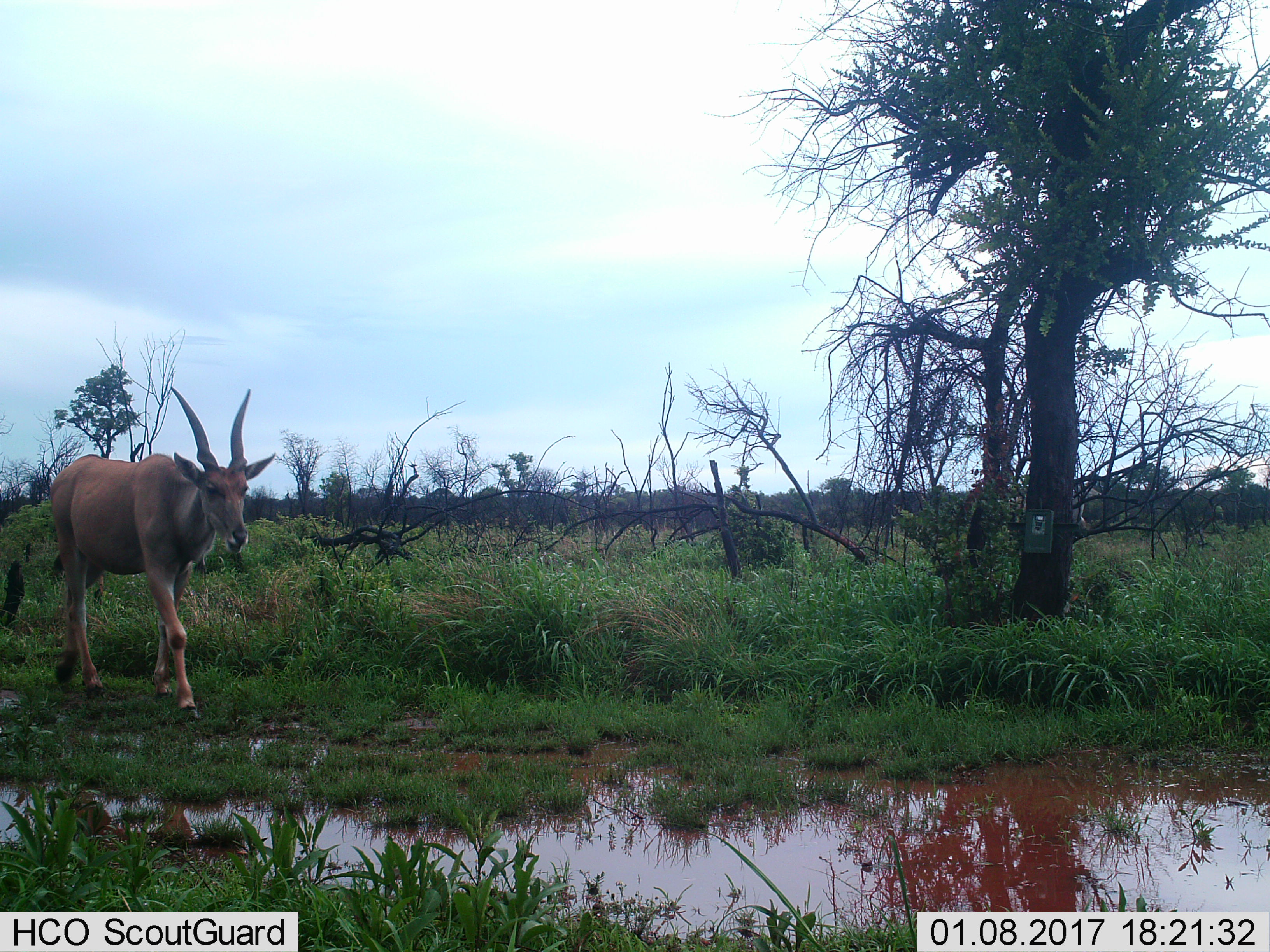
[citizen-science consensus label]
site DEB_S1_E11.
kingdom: Animalia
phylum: Chordata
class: Mammalia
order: Artiodactyla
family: Bovidae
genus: Tragelaphus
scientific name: Tragelaphus oryx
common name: eland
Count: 1.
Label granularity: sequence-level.